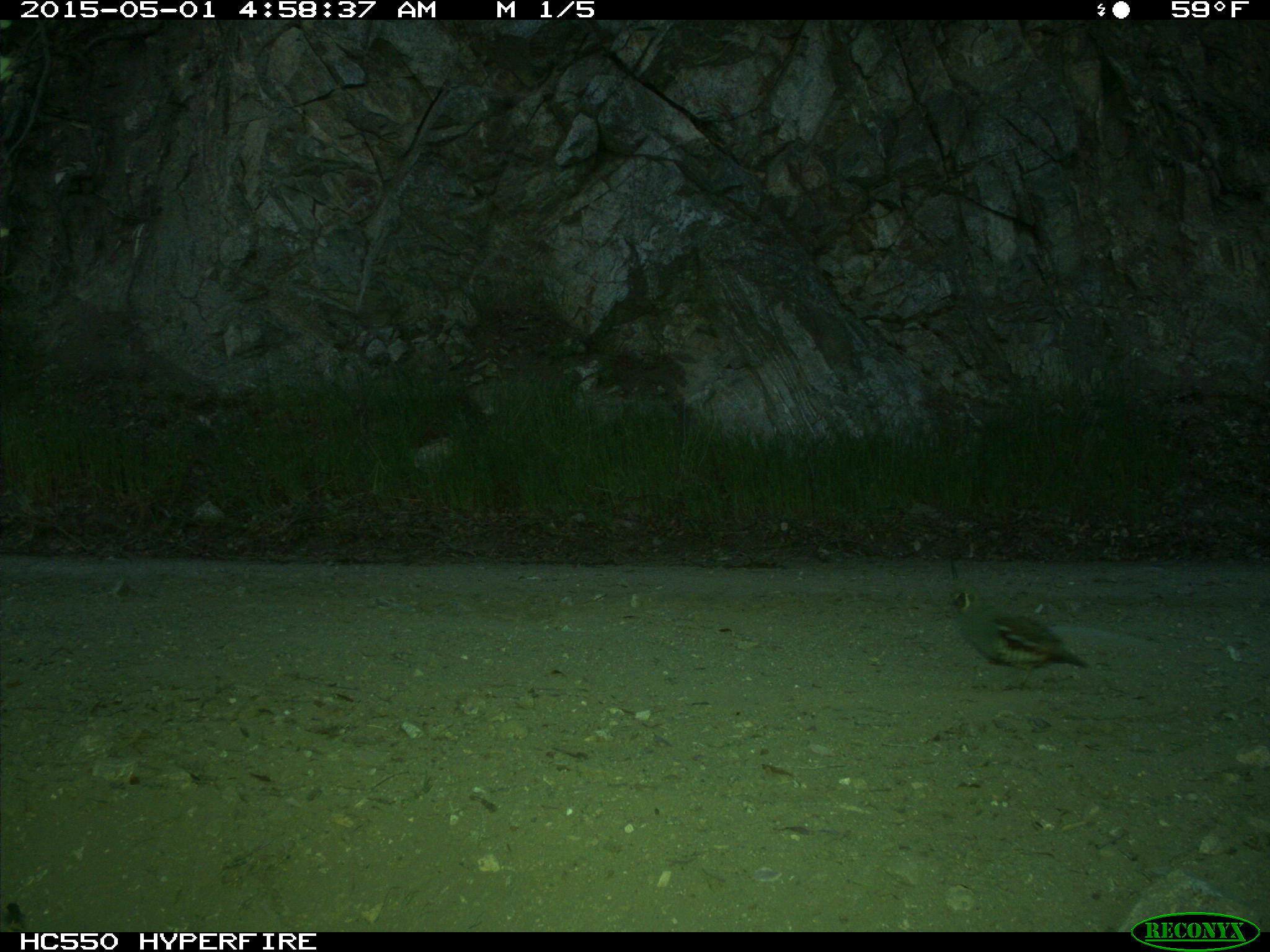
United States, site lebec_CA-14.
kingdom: Animalia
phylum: Chordata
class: Aves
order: Galliformes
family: Odontophoridae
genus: Callipepla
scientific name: Callipepla californica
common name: california quail